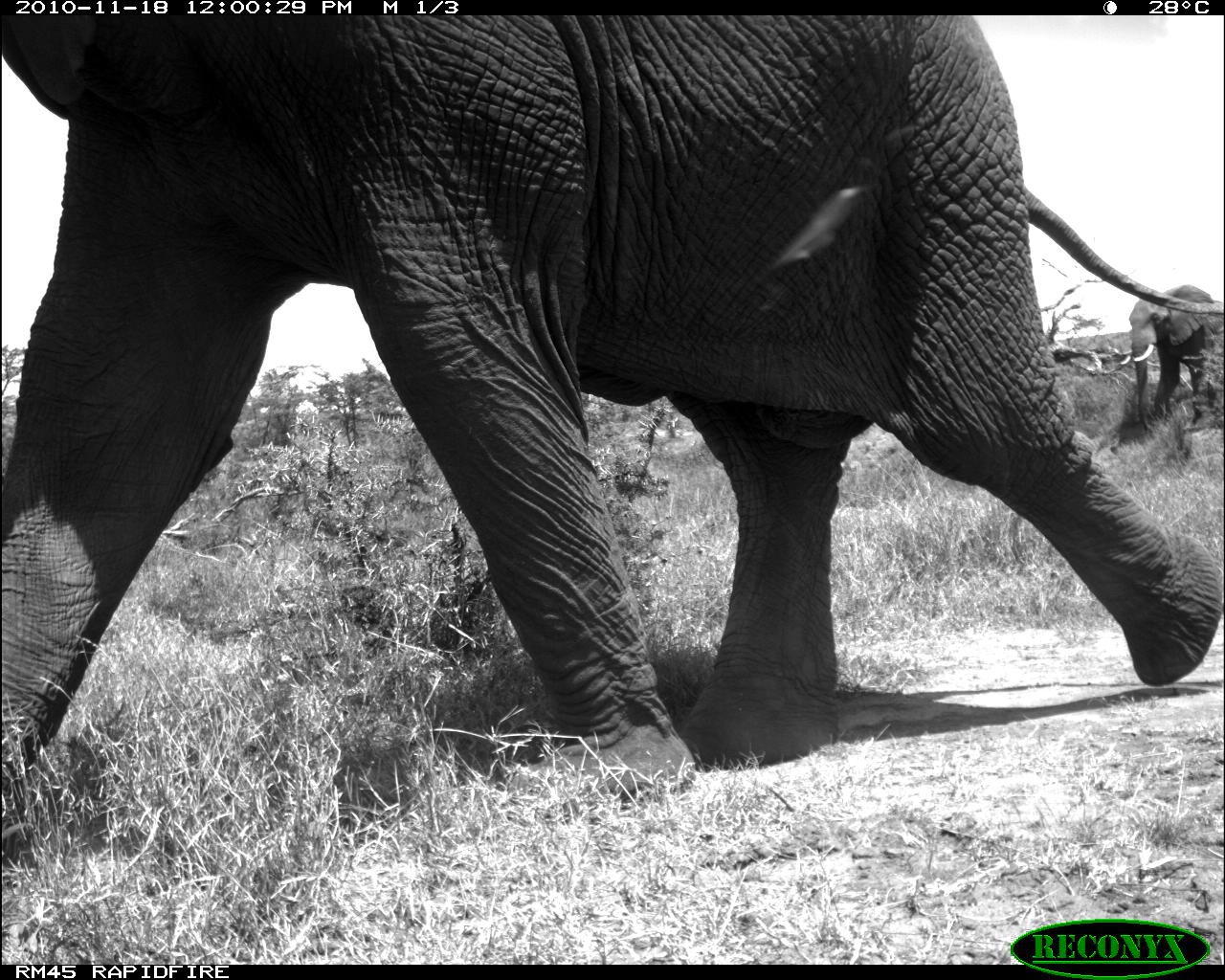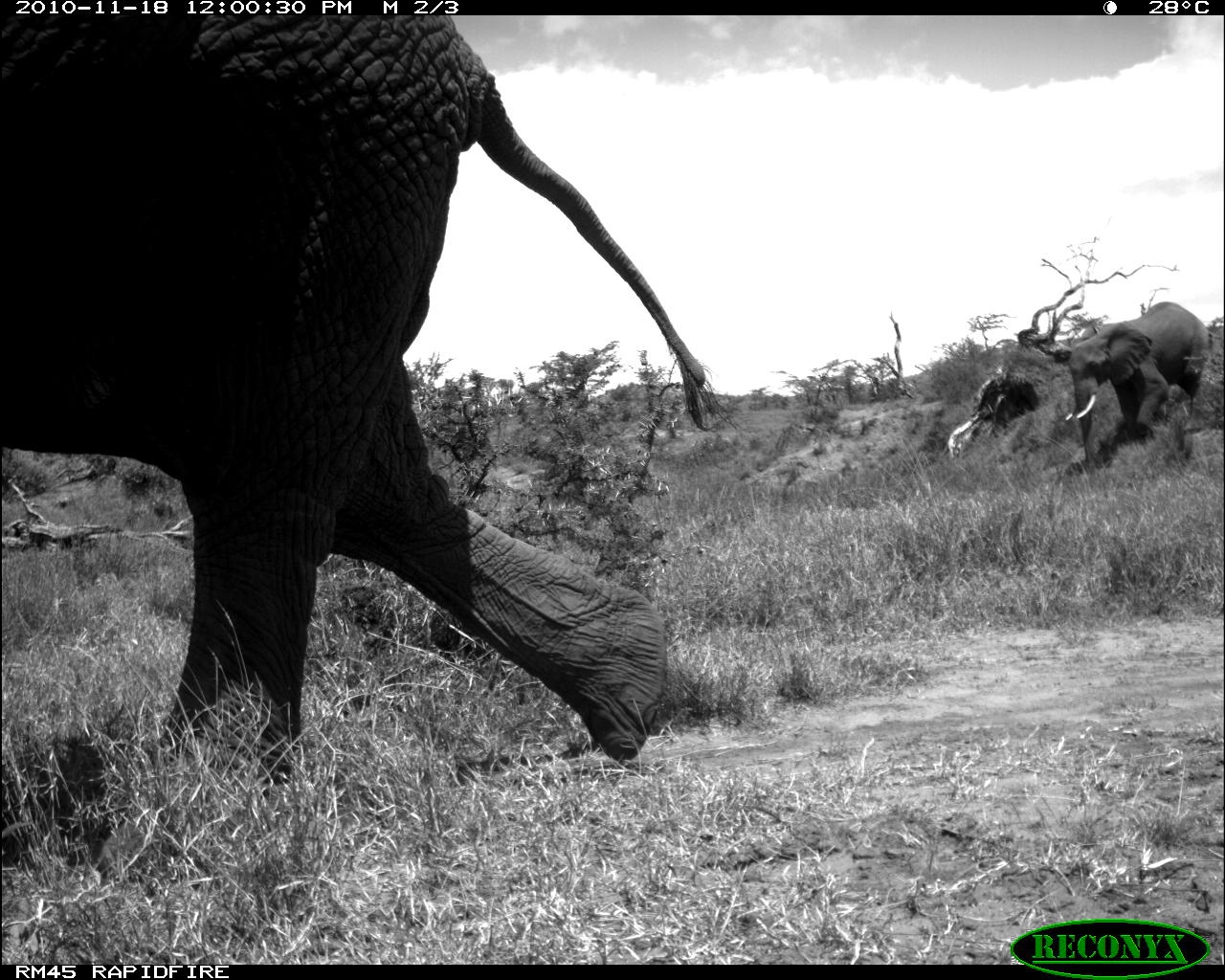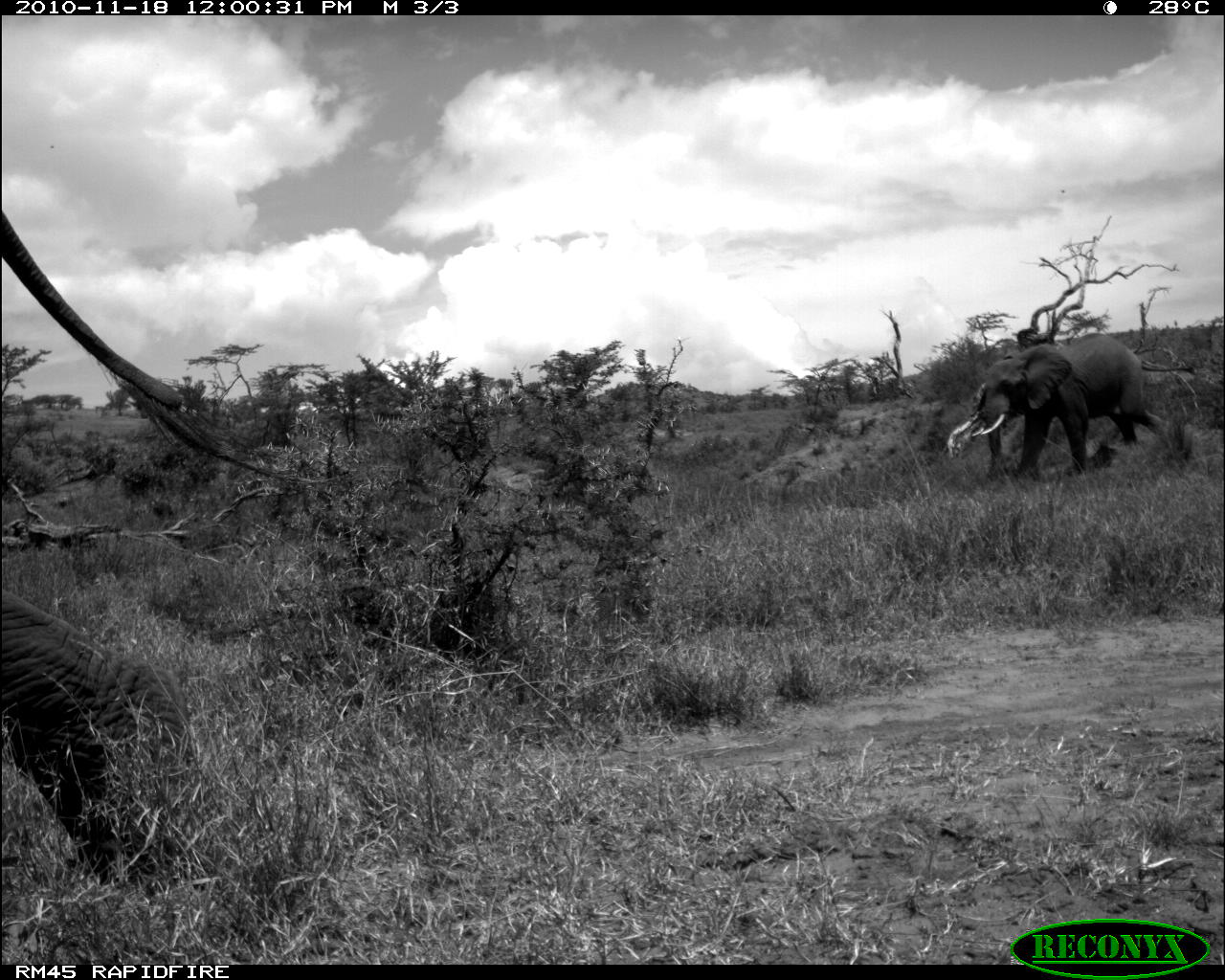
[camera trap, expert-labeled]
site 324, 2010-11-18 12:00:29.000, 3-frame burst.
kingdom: Animalia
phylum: Chordata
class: Mammalia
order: Proboscidea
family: Elephantidae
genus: Loxodonta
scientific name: Loxodonta africana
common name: african bush elephant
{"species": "Loxodonta africana (african bush elephant)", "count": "2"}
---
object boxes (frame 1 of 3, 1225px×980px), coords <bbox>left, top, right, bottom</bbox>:
loxodonta africana: <bbox>1, 15, 1225, 869</bbox>; <bbox>1119, 284, 1222, 432</bbox>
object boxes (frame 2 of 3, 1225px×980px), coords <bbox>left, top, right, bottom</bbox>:
loxodonta africana: <bbox>0, 15, 735, 796</bbox>; <bbox>1065, 302, 1220, 474</bbox>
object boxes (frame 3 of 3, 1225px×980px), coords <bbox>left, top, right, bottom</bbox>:
loxodonta africana: <bbox>1, 200, 329, 895</bbox>; <bbox>946, 331, 1192, 482</bbox>